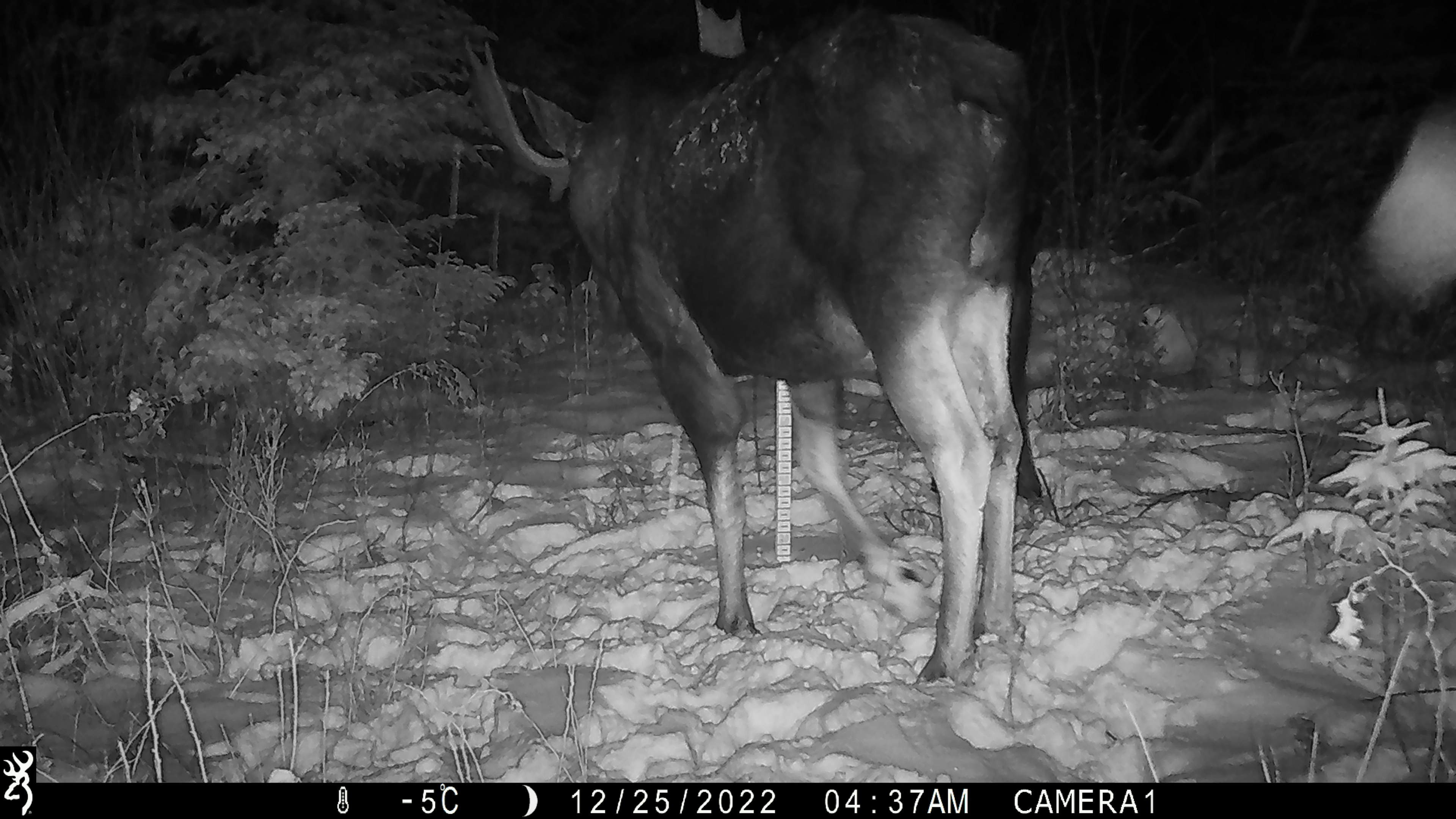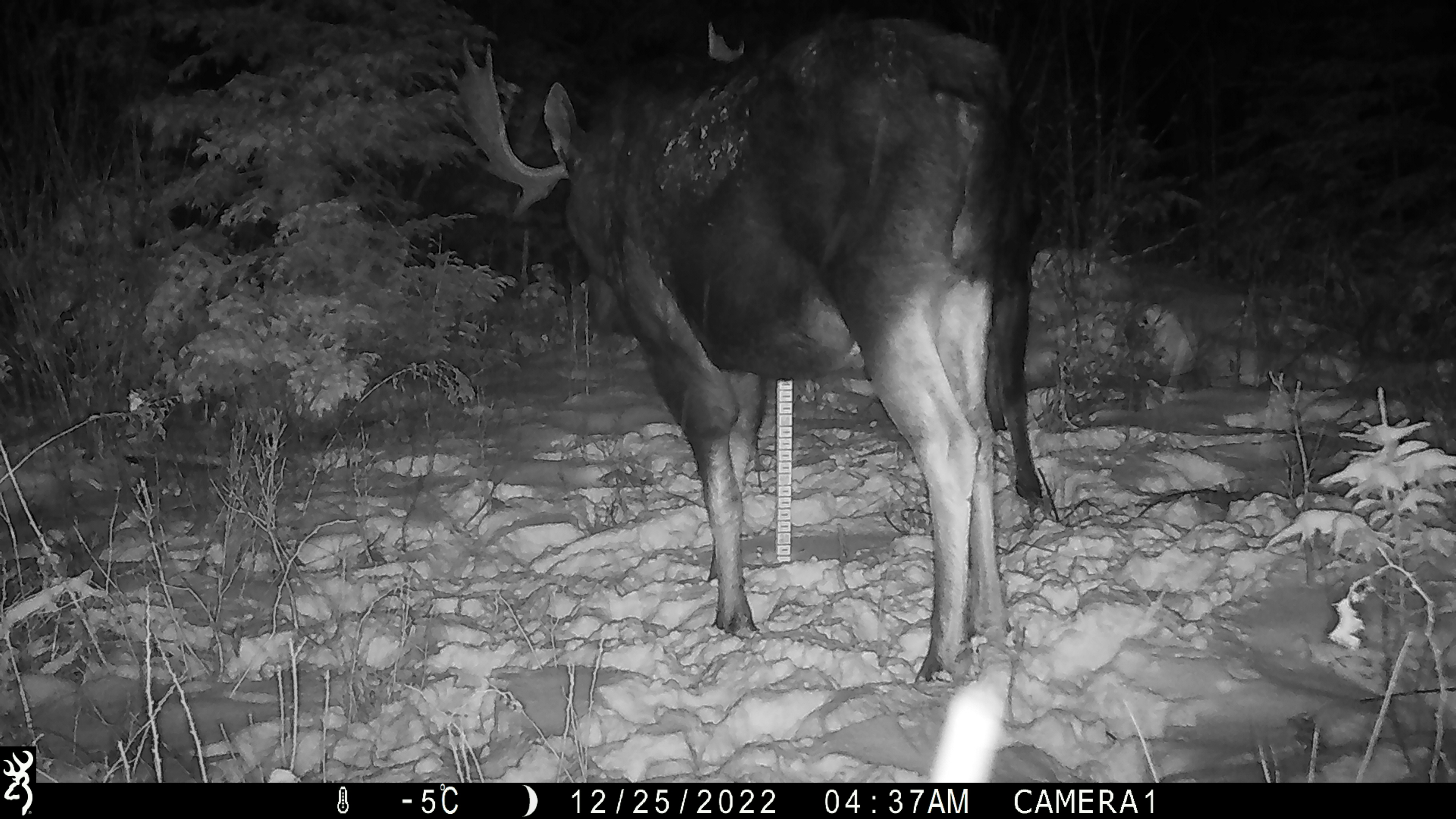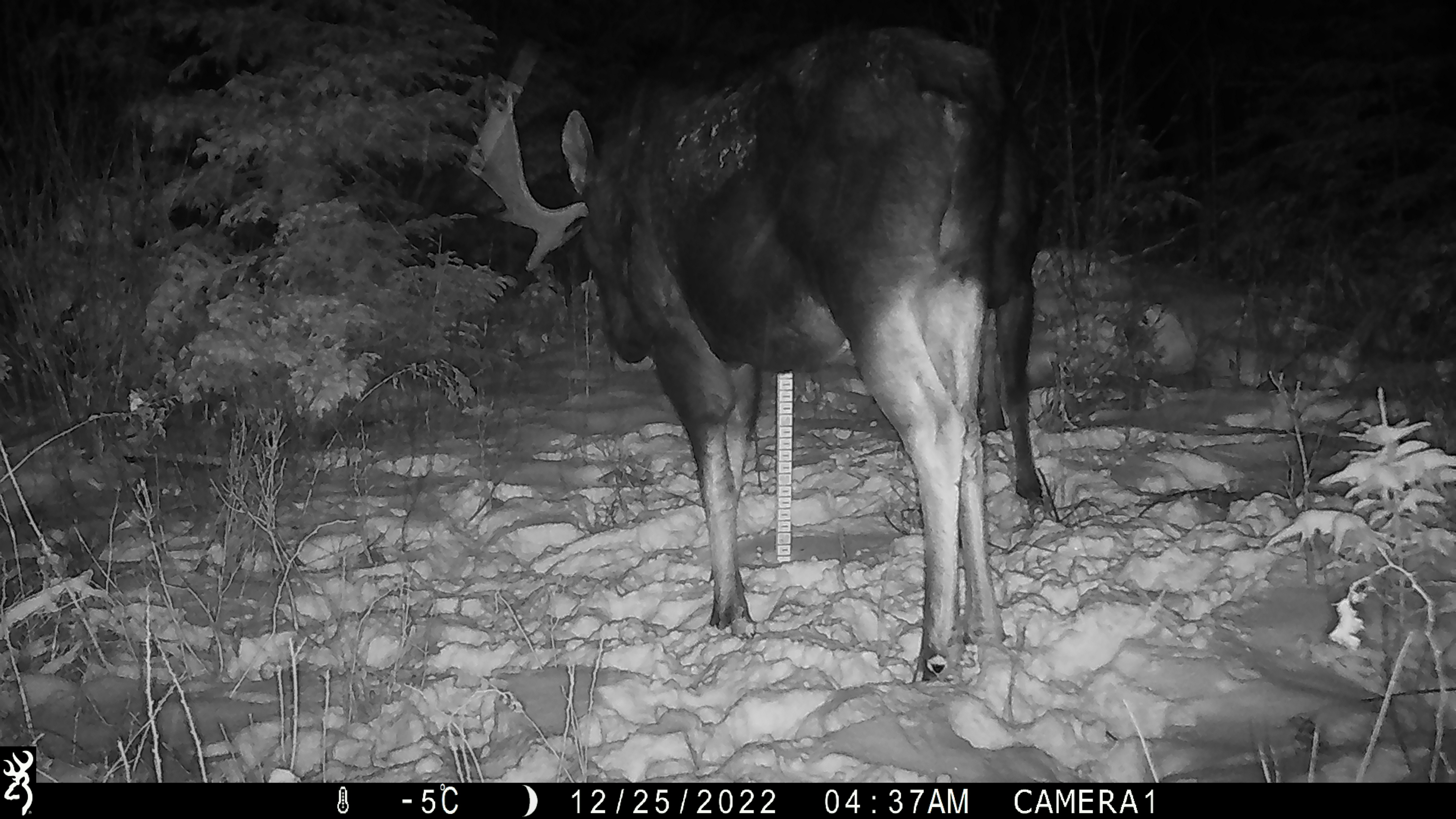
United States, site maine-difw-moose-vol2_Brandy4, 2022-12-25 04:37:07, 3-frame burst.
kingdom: Animalia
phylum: Chordata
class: Mammalia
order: Artiodactyla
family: Cervidae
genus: Alces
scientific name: Alces alces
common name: moose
Moose (Alces alces).